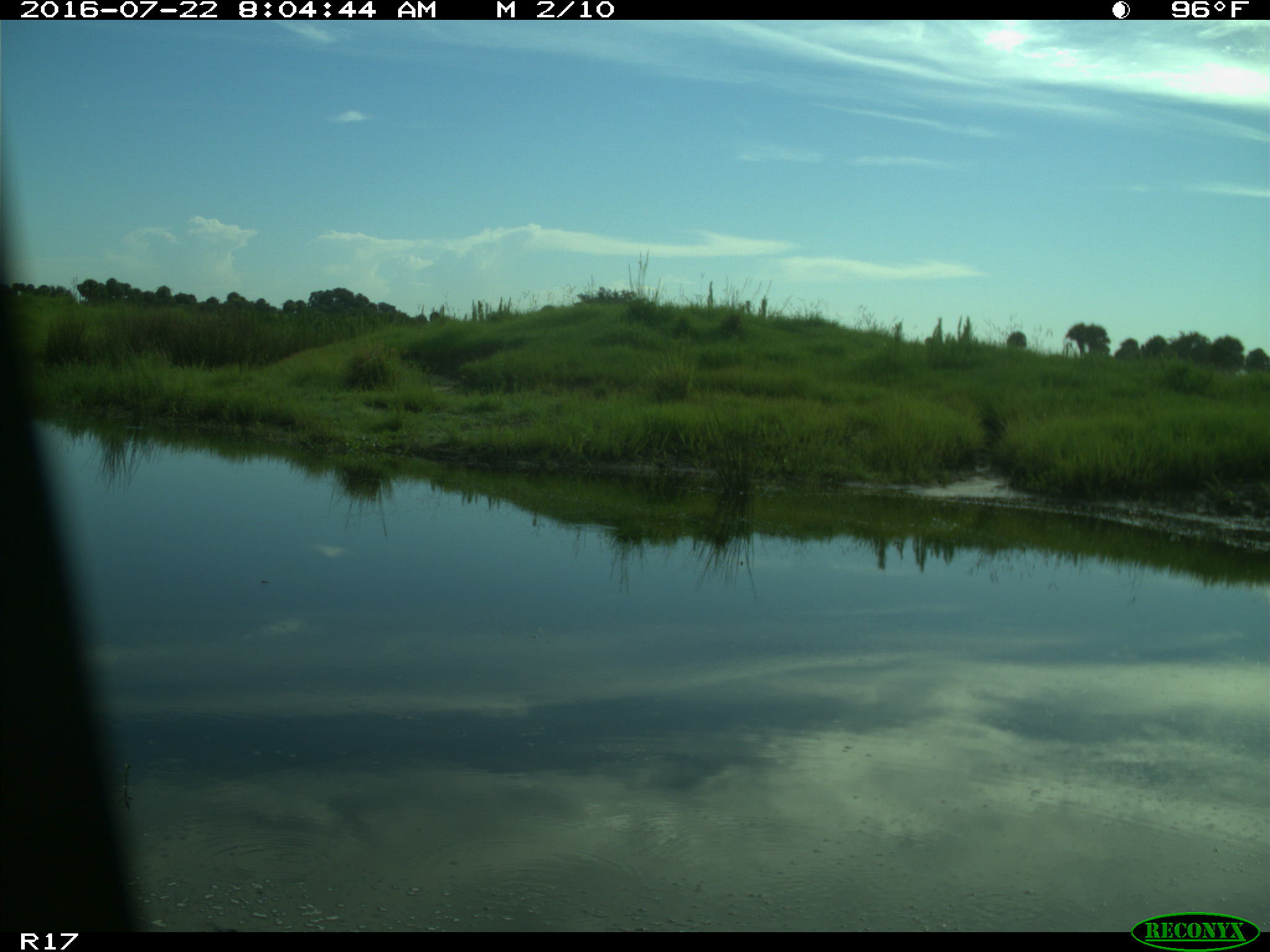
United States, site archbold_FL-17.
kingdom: Animalia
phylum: Chordata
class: Aves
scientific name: Aves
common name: birds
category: unidentified bird